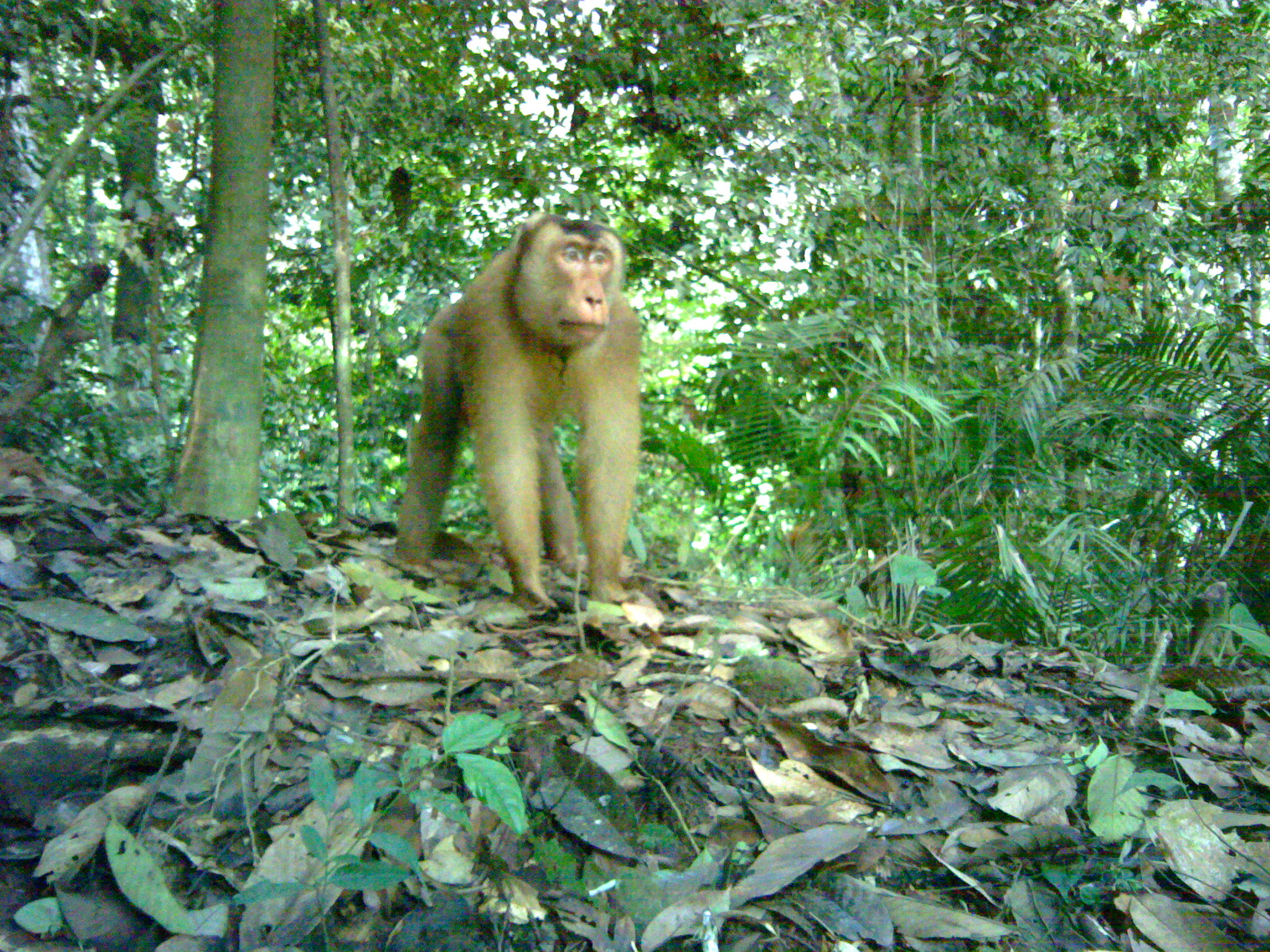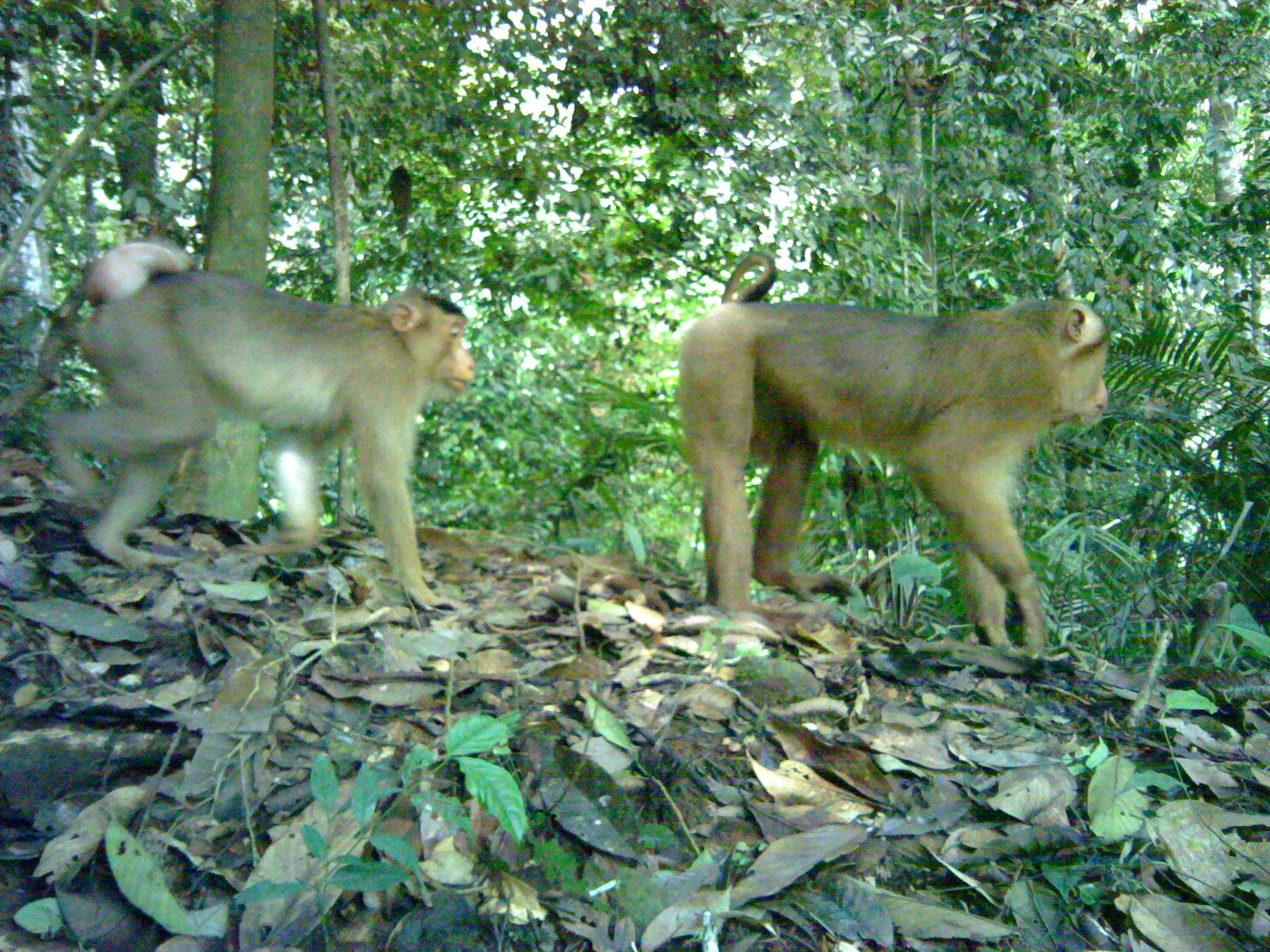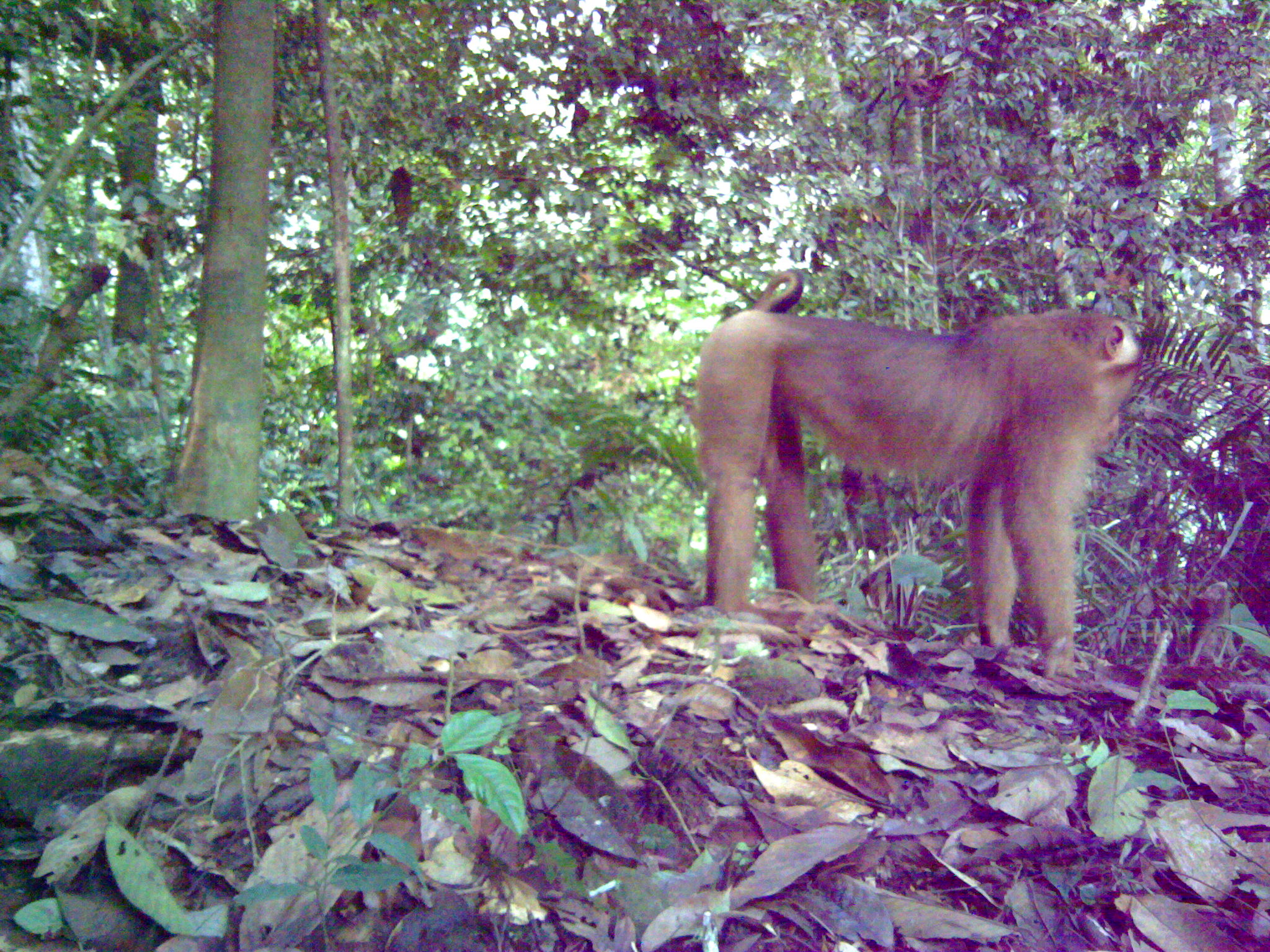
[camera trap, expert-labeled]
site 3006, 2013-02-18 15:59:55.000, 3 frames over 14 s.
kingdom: Animalia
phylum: Chordata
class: Mammalia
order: Primates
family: Cercopithecidae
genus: Macaca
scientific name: Macaca nemestrina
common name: southern pig-tailed macaque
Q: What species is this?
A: Macaca nemestrina (southern pig-tailed macaque).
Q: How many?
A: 1.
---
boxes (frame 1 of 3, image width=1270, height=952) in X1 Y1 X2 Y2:
macaca nemestrina: 393 214 644 608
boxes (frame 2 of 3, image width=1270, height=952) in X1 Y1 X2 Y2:
macaca nemestrina: 671 252 1111 651; 47 238 474 613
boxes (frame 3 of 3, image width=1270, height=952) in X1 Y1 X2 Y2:
macaca nemestrina: 692 271 1142 683